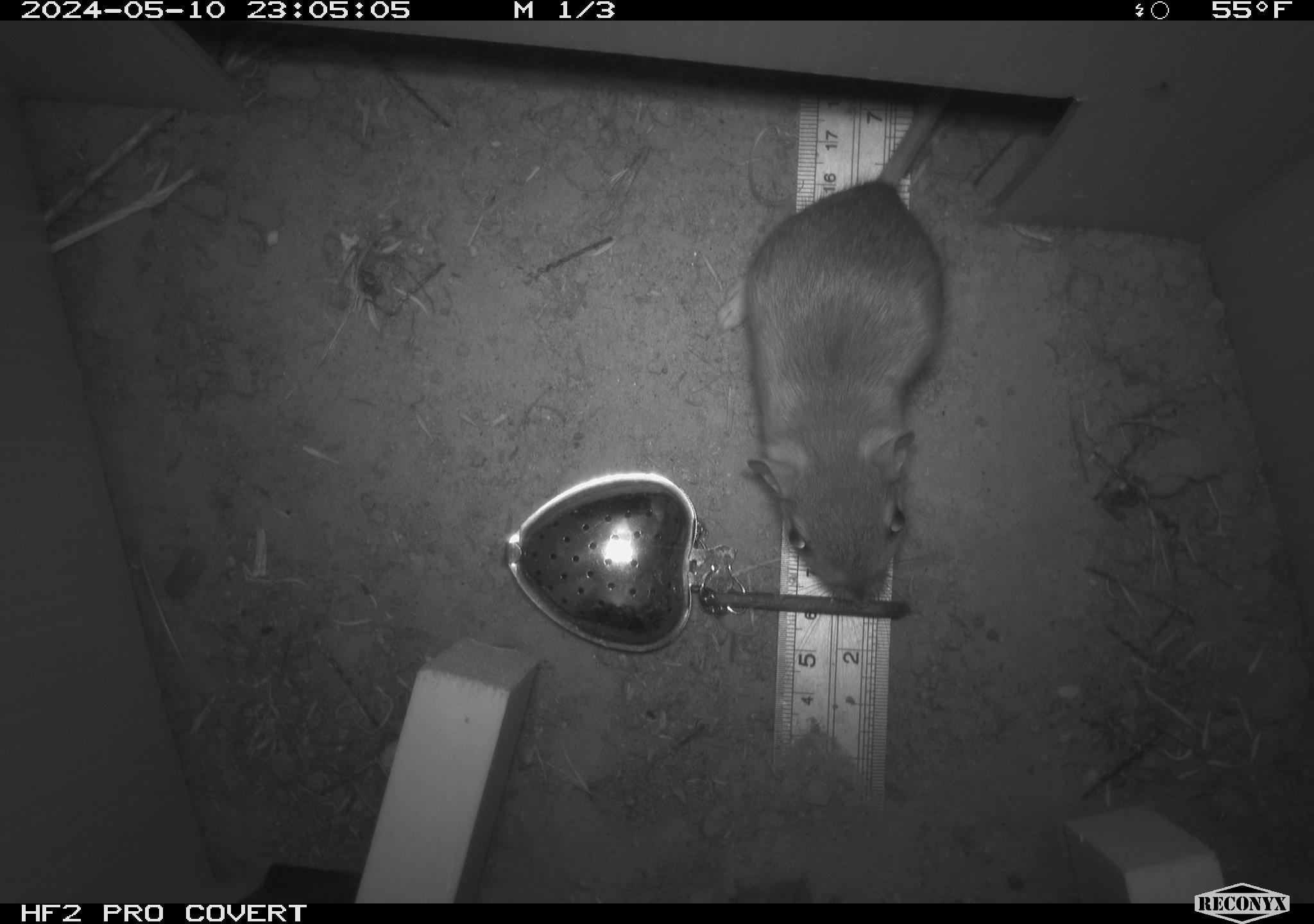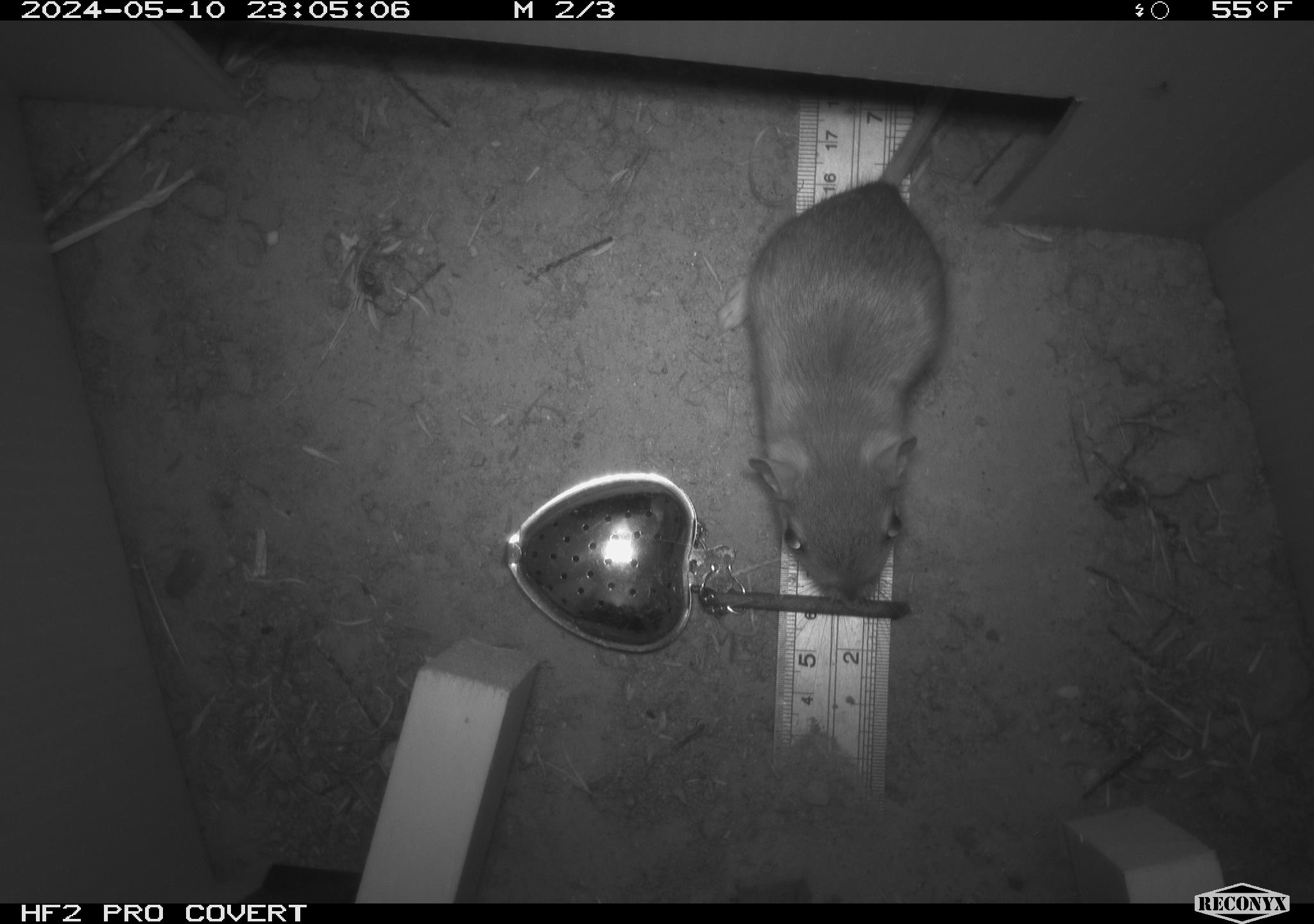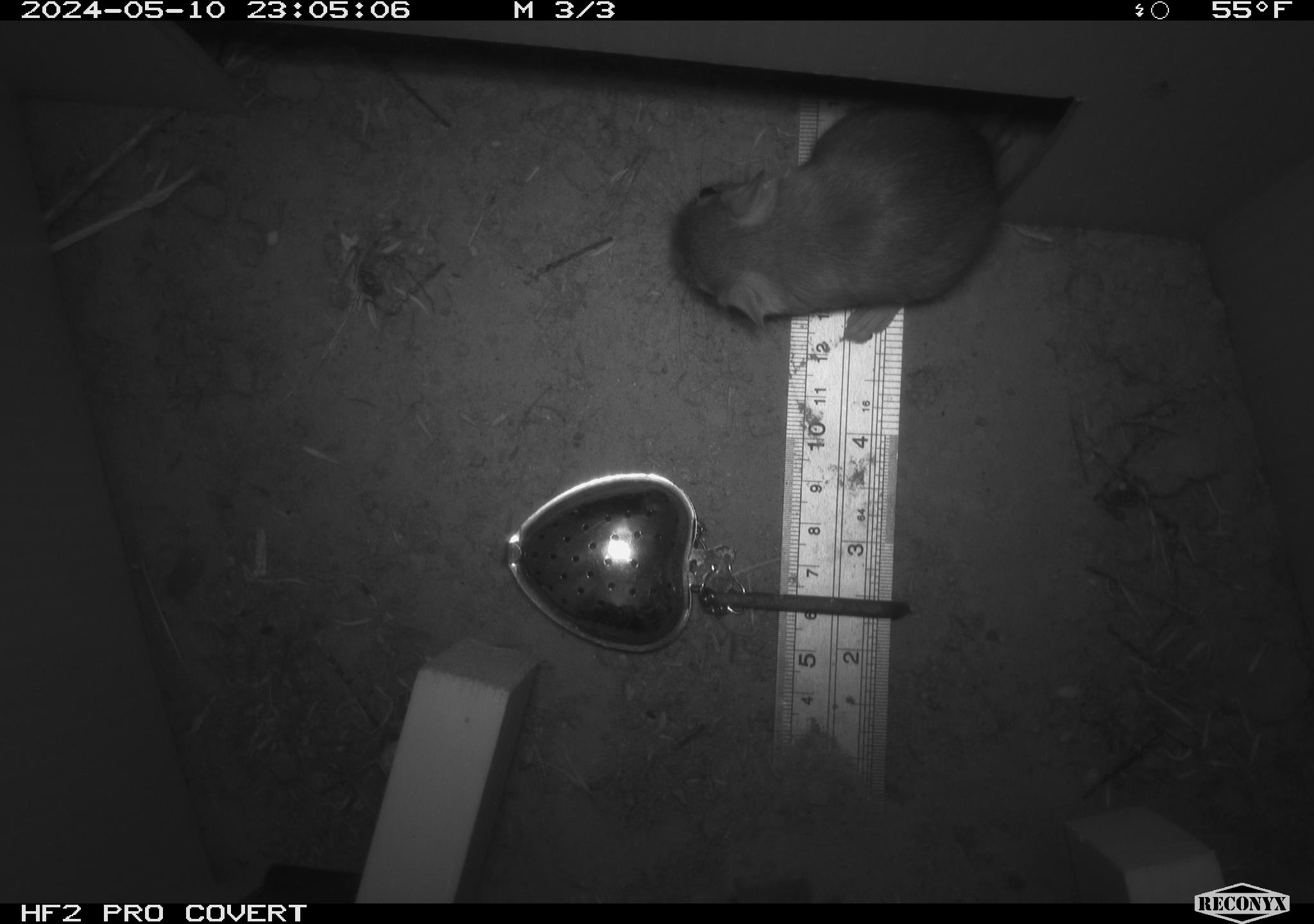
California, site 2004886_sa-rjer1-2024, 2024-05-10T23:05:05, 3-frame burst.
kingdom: Animalia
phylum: Chordata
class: Mammalia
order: Rodentia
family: Heteromyidae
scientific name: Heteromyidae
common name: kangaroo rats and pocket mice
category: heteromyidae family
Heteromyidae family (kangaroo rats and pocket mice) (Heteromyidae).